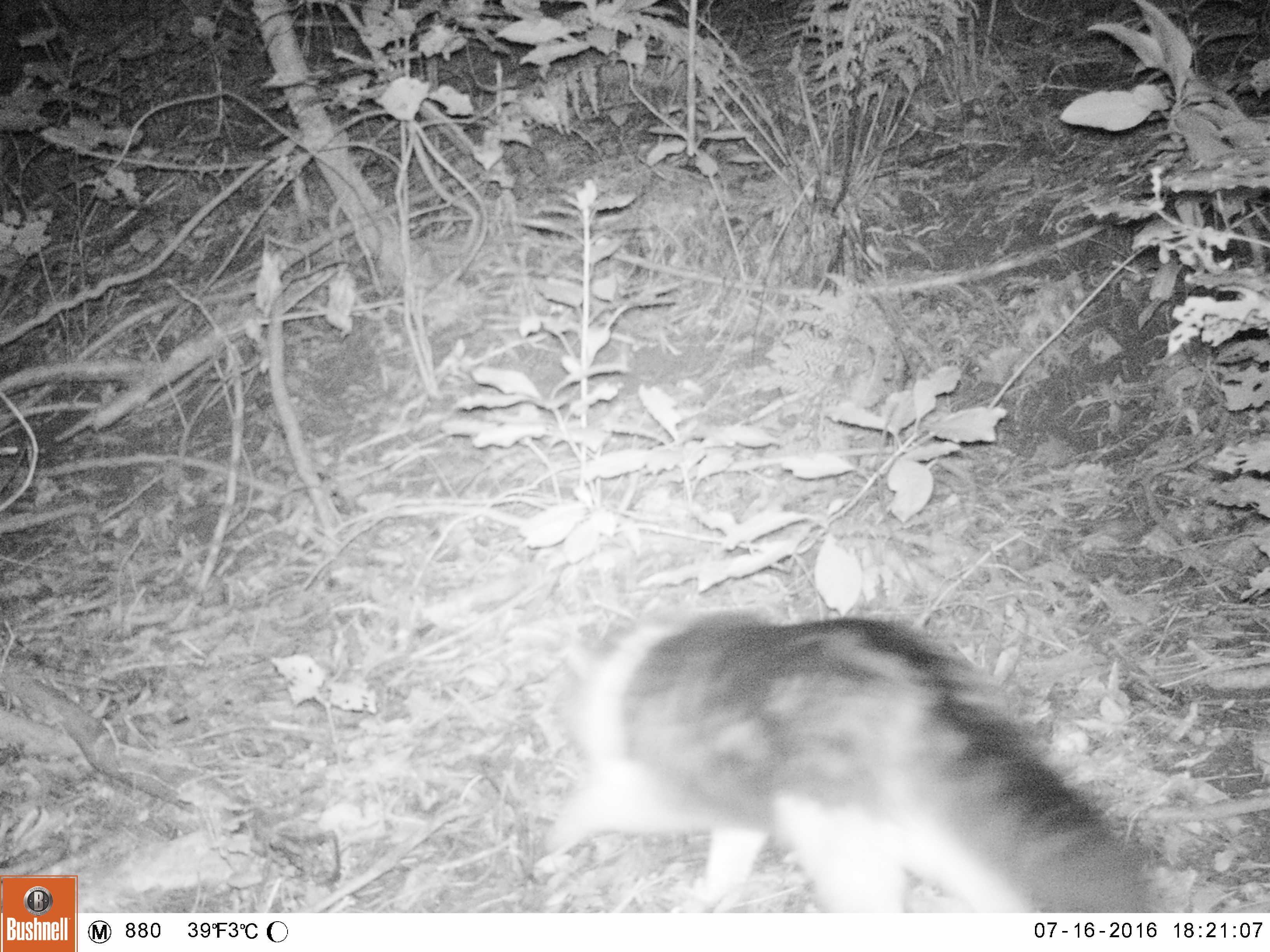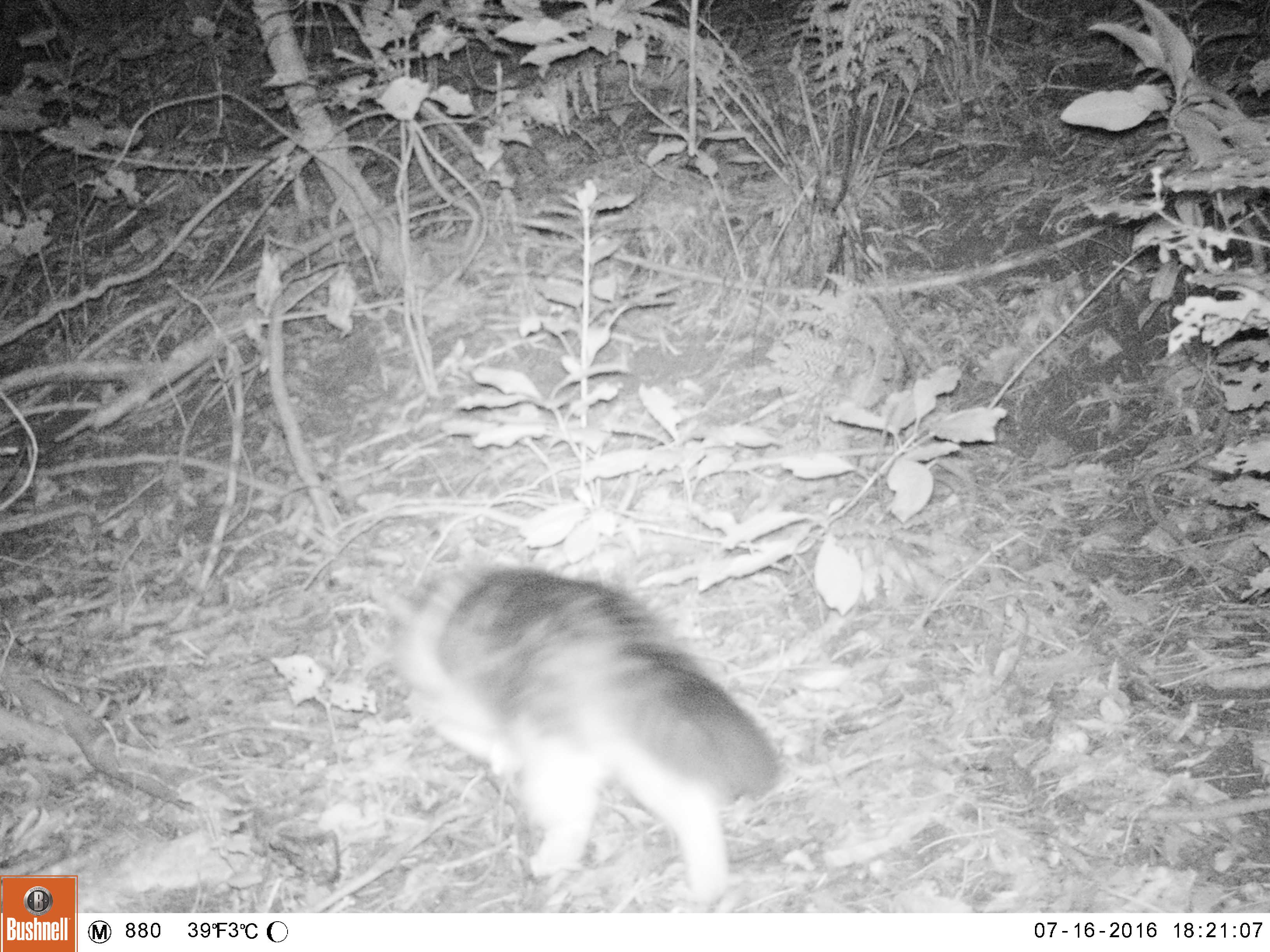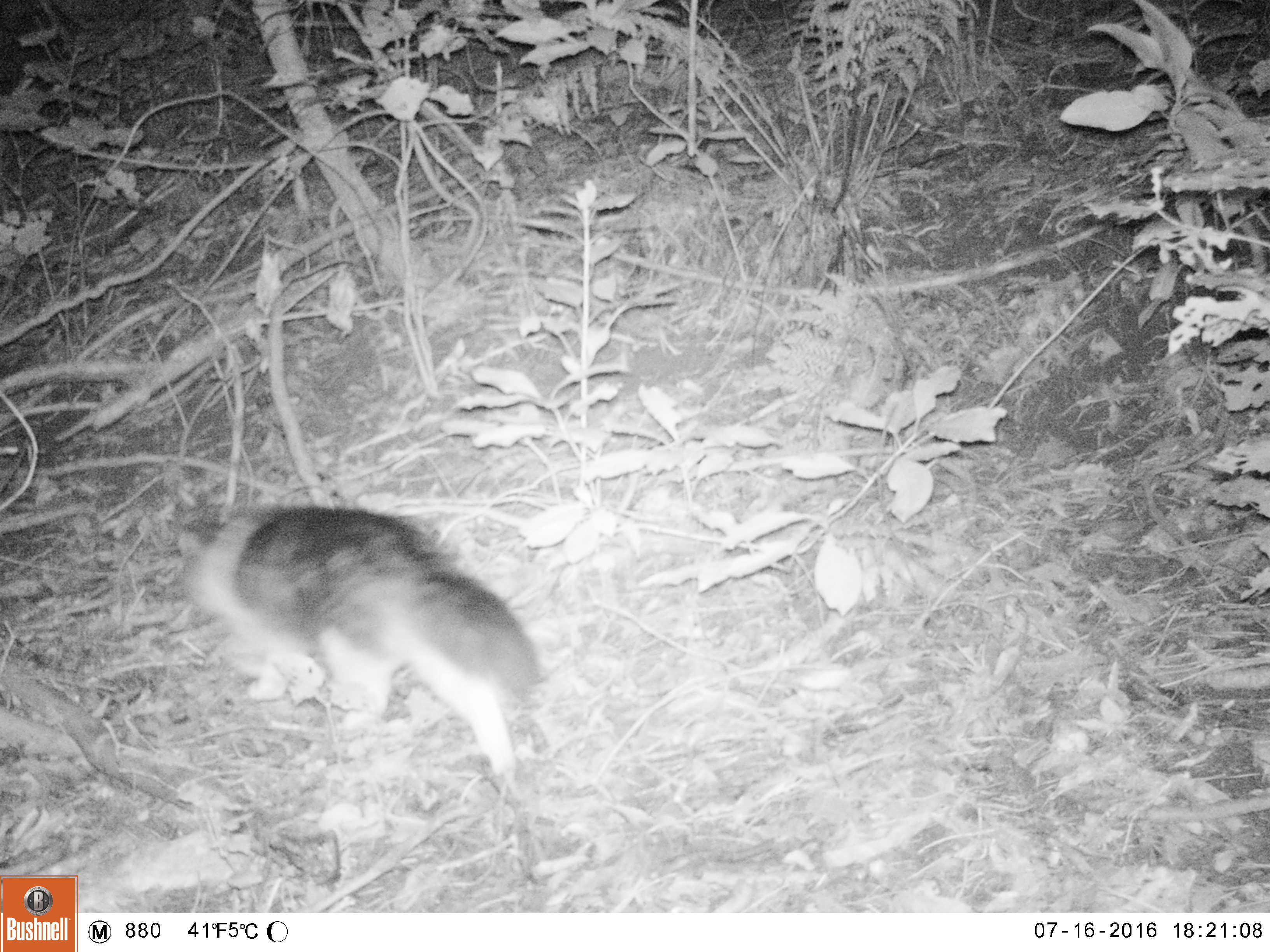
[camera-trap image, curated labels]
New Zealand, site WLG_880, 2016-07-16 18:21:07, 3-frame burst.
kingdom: Animalia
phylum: Chordata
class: Mammalia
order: Carnivora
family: Felidae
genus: Felis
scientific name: Felis catus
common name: domestic cat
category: cat